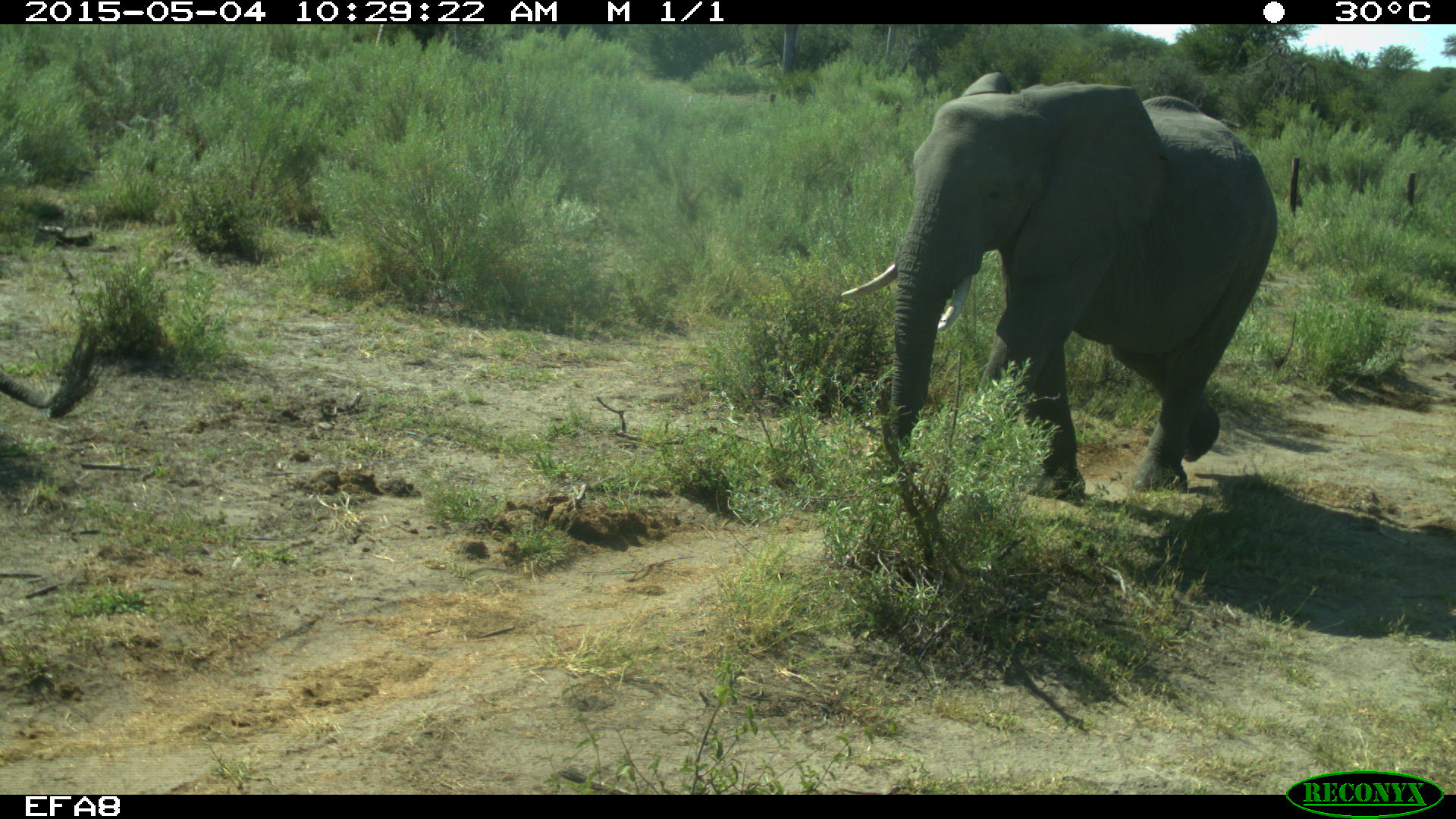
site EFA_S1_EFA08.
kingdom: Animalia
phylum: Chordata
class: Mammalia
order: Proboscidea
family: Elephantidae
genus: Loxodonta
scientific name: Loxodonta africana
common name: african bush elephant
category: elephant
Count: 1.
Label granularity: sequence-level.